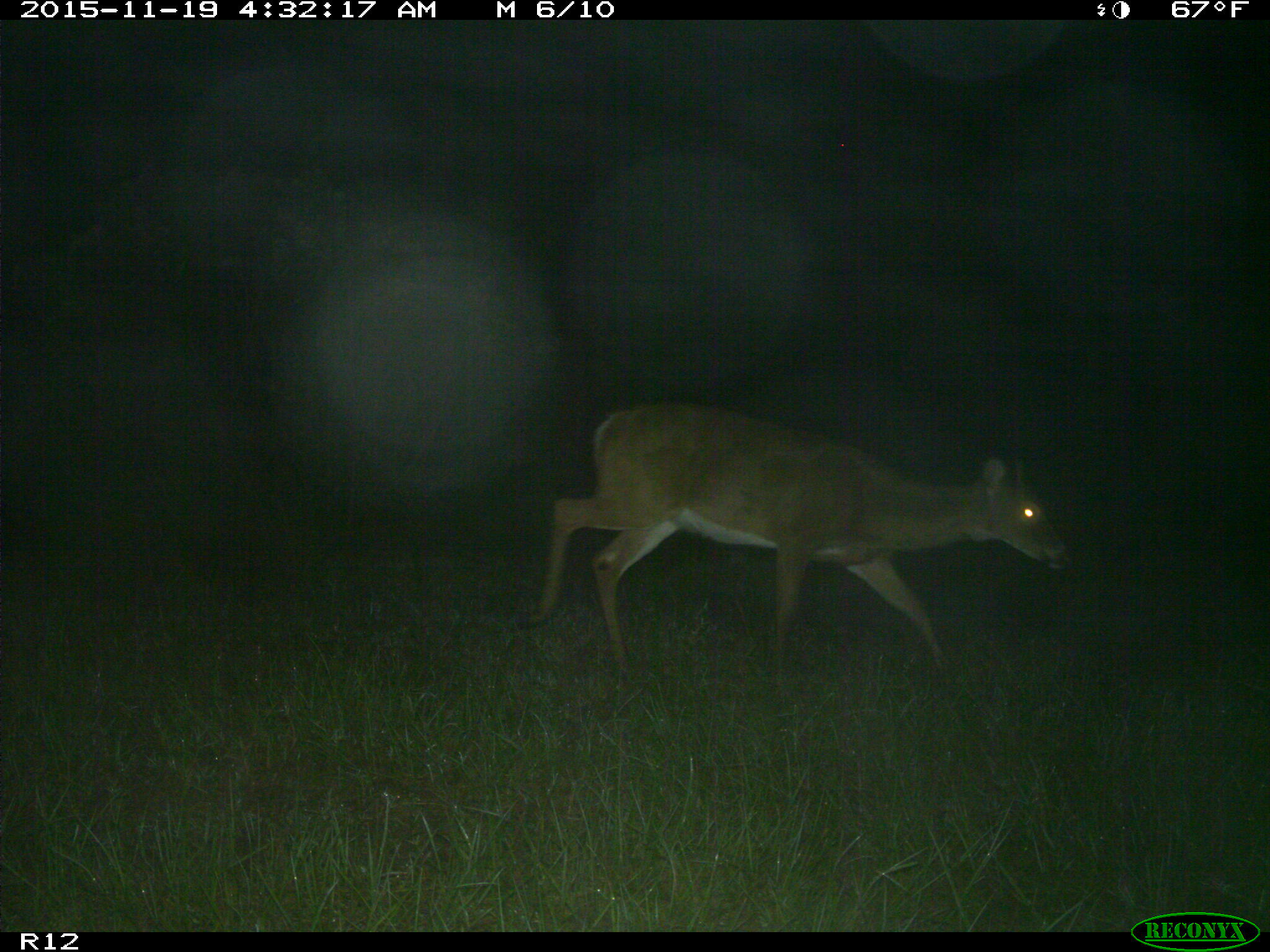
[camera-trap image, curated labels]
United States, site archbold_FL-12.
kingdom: Animalia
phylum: Chordata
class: Mammalia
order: Artiodactyla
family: Cervidae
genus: Odocoileus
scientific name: Odocoileus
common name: deer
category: unidentified deer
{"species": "unidentified deer (deer) (Odocoileus)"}